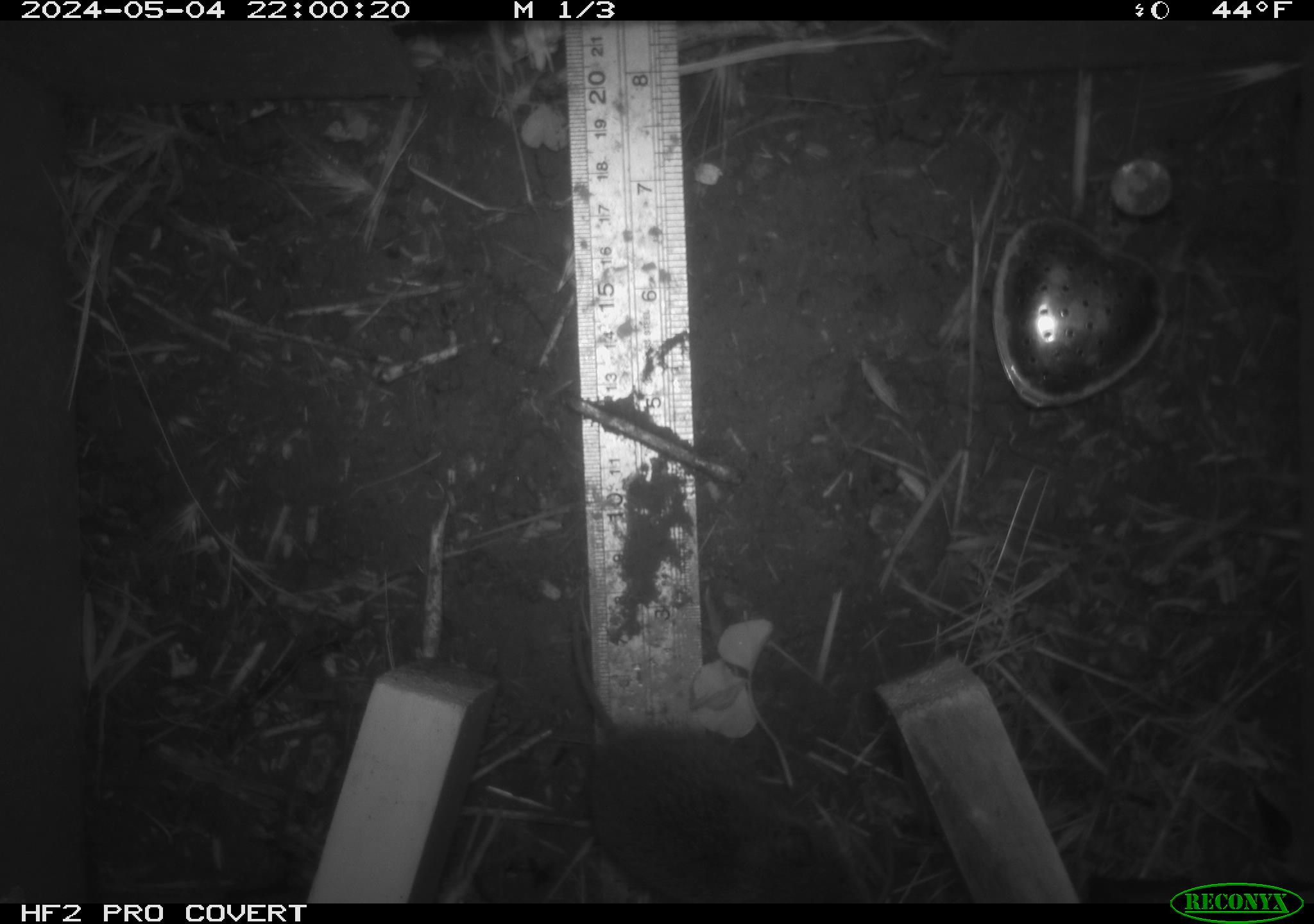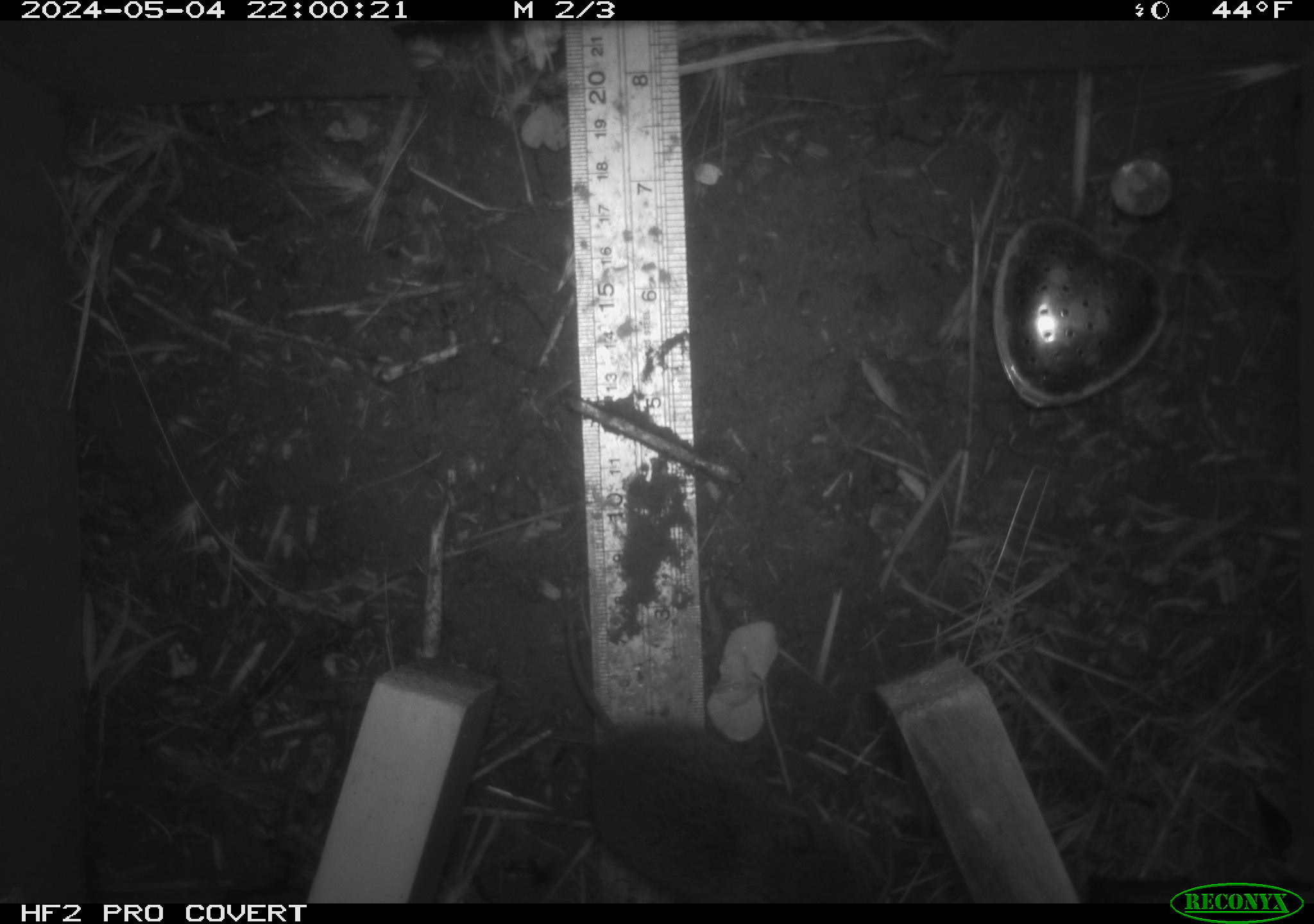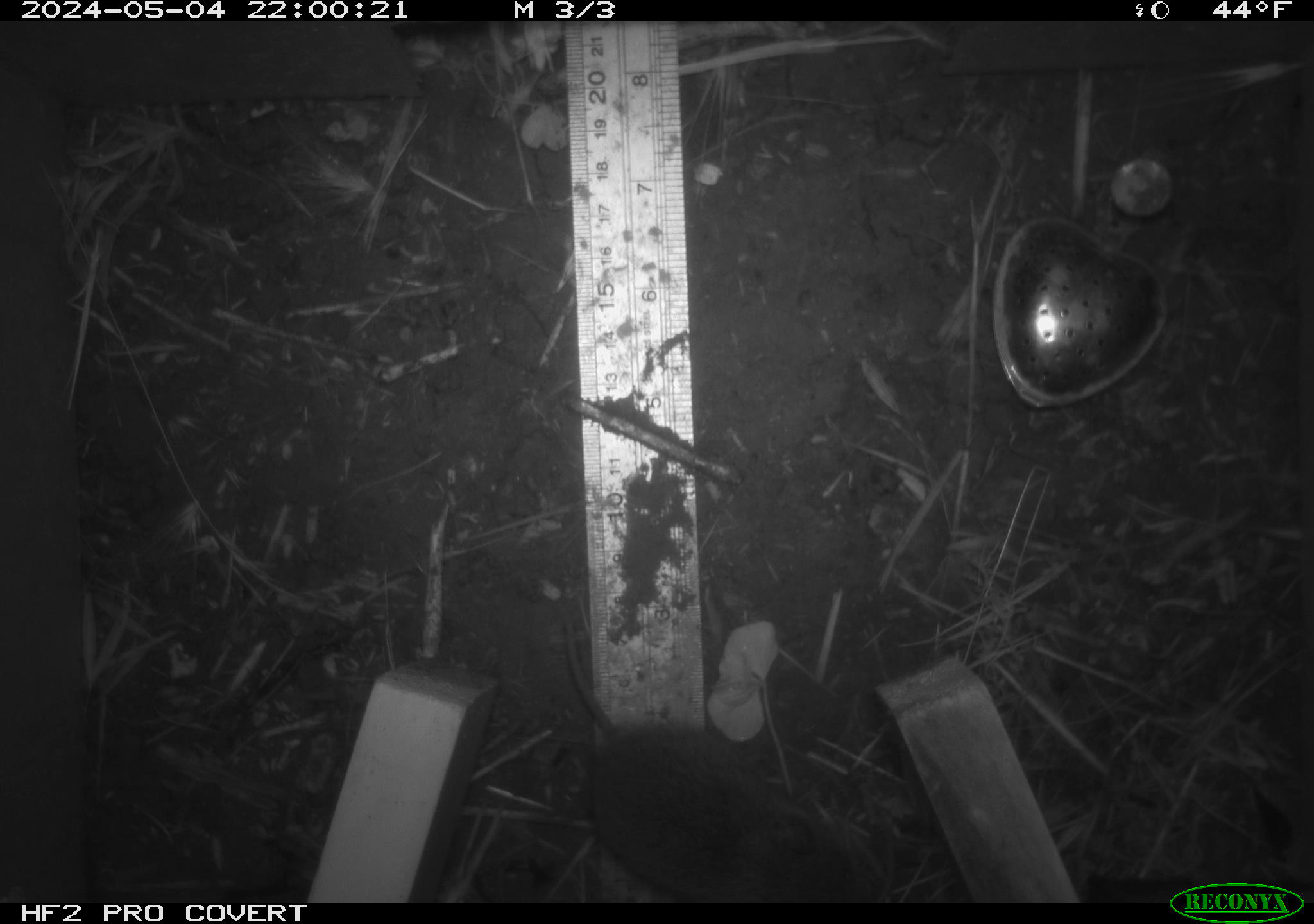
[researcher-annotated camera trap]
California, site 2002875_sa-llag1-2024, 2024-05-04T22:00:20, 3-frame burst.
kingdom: Animalia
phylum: Chordata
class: Mammalia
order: Rodentia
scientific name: Rodentia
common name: mouse species